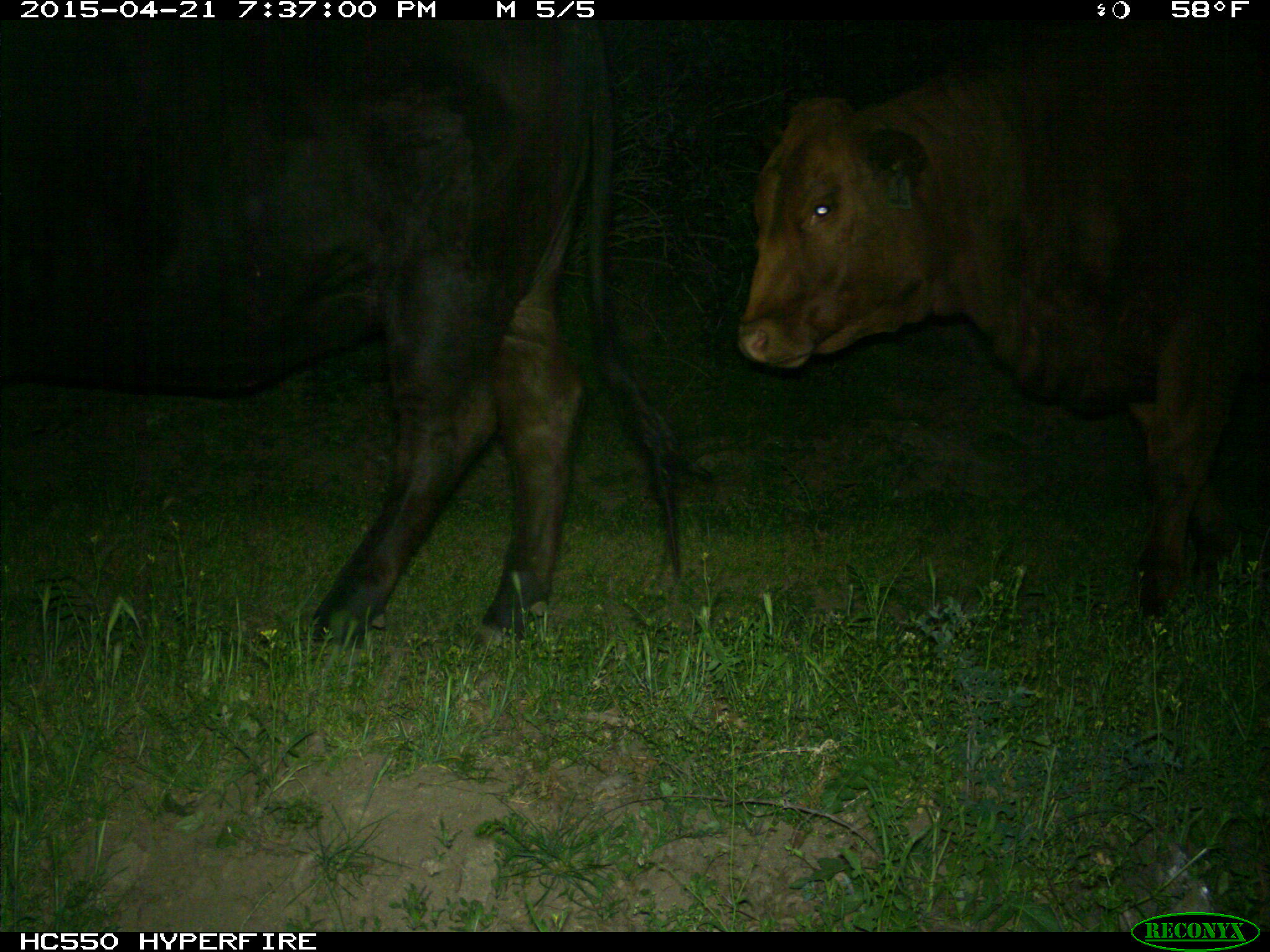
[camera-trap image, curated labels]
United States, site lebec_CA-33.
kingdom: Animalia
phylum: Chordata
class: Mammalia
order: Artiodactyla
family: Bovidae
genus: Bos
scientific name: Bos taurus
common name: domestic cow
Bos taurus (domestic cow).